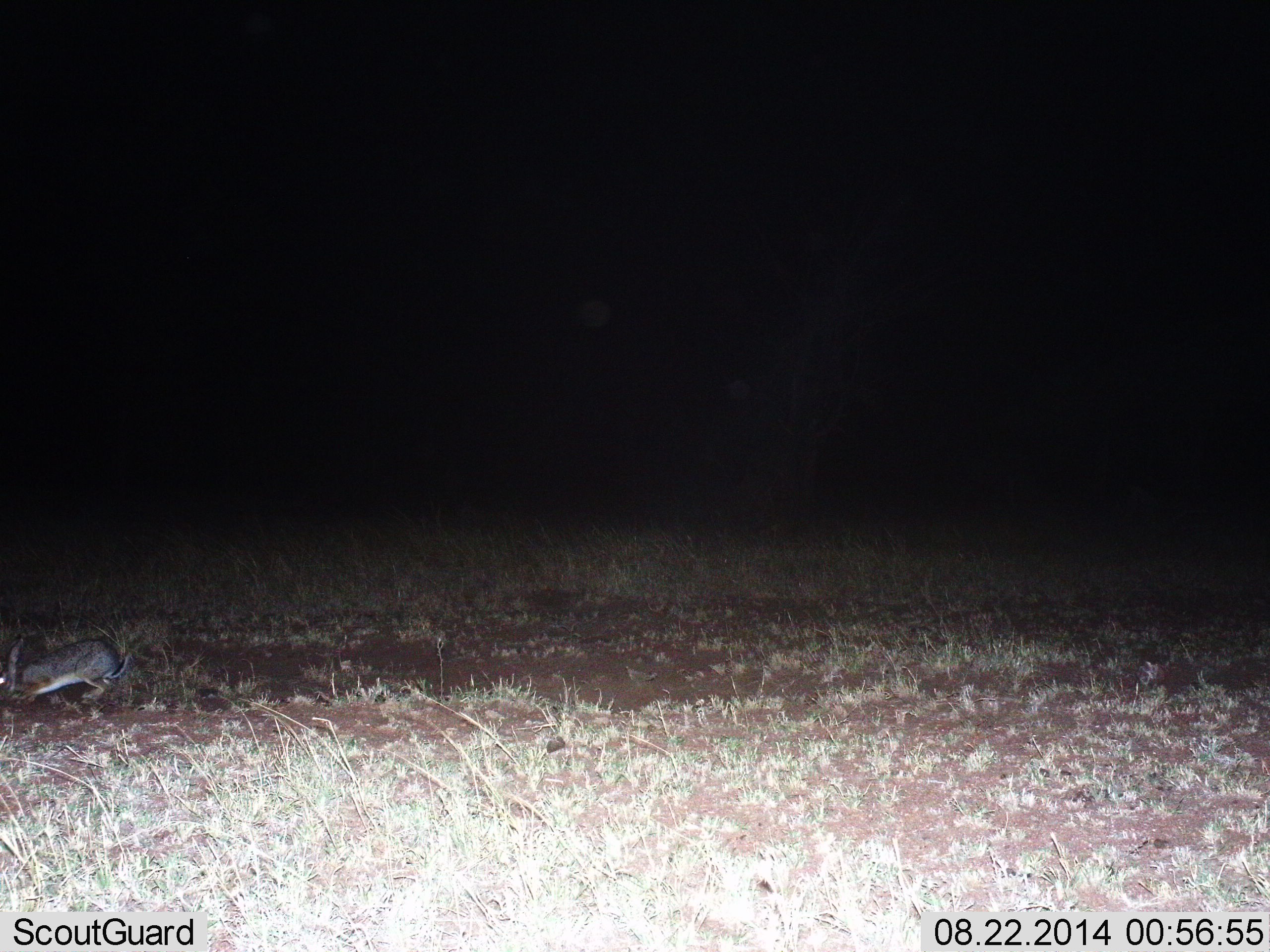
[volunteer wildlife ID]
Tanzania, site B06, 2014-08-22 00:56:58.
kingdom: Animalia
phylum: Chordata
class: Mammalia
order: Lagomorpha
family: Leporidae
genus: Lepus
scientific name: Lepus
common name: hare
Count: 1.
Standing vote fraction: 10%.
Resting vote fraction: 0%.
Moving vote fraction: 80%.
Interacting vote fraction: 0%.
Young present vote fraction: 0%.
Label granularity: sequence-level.